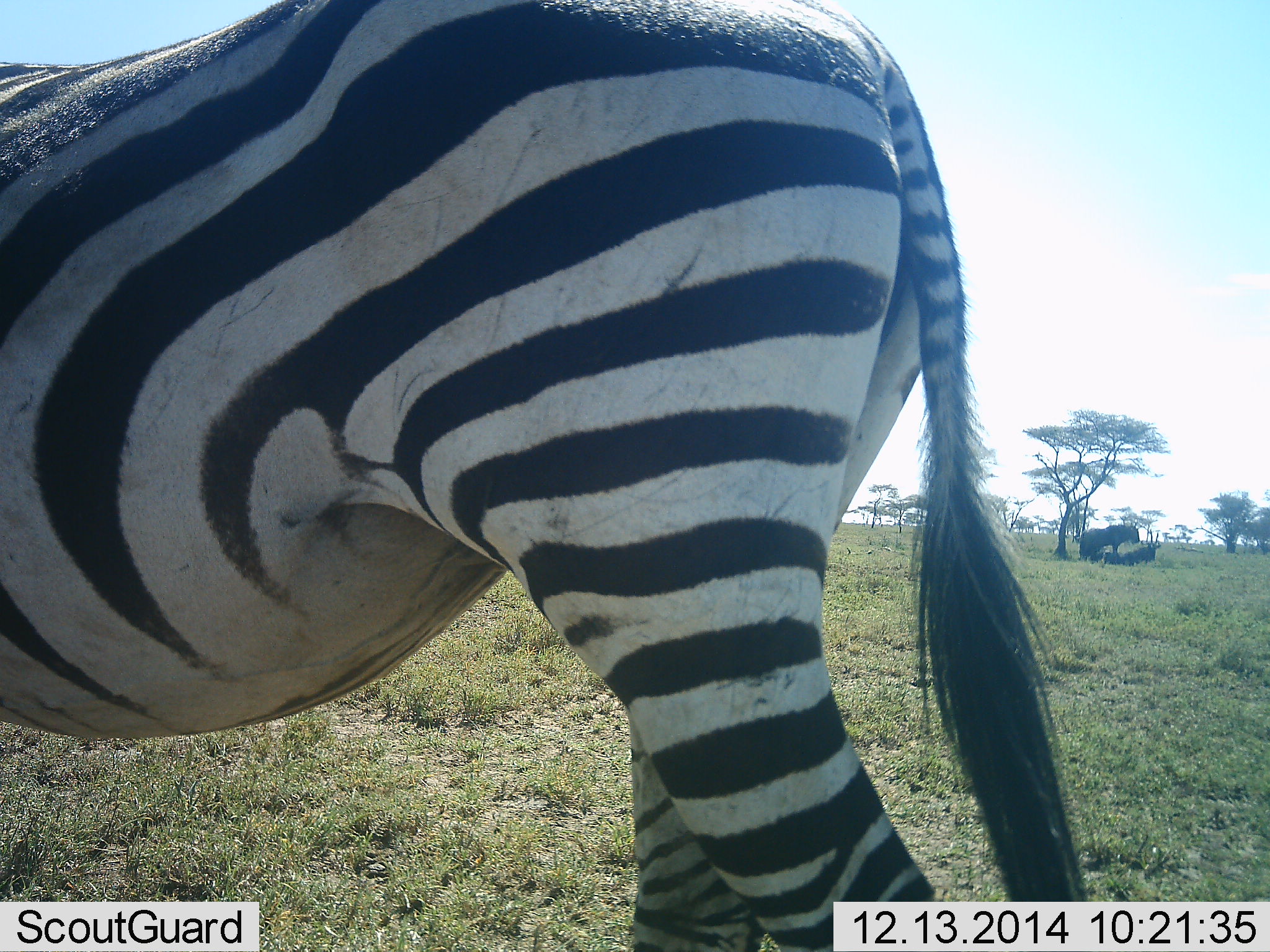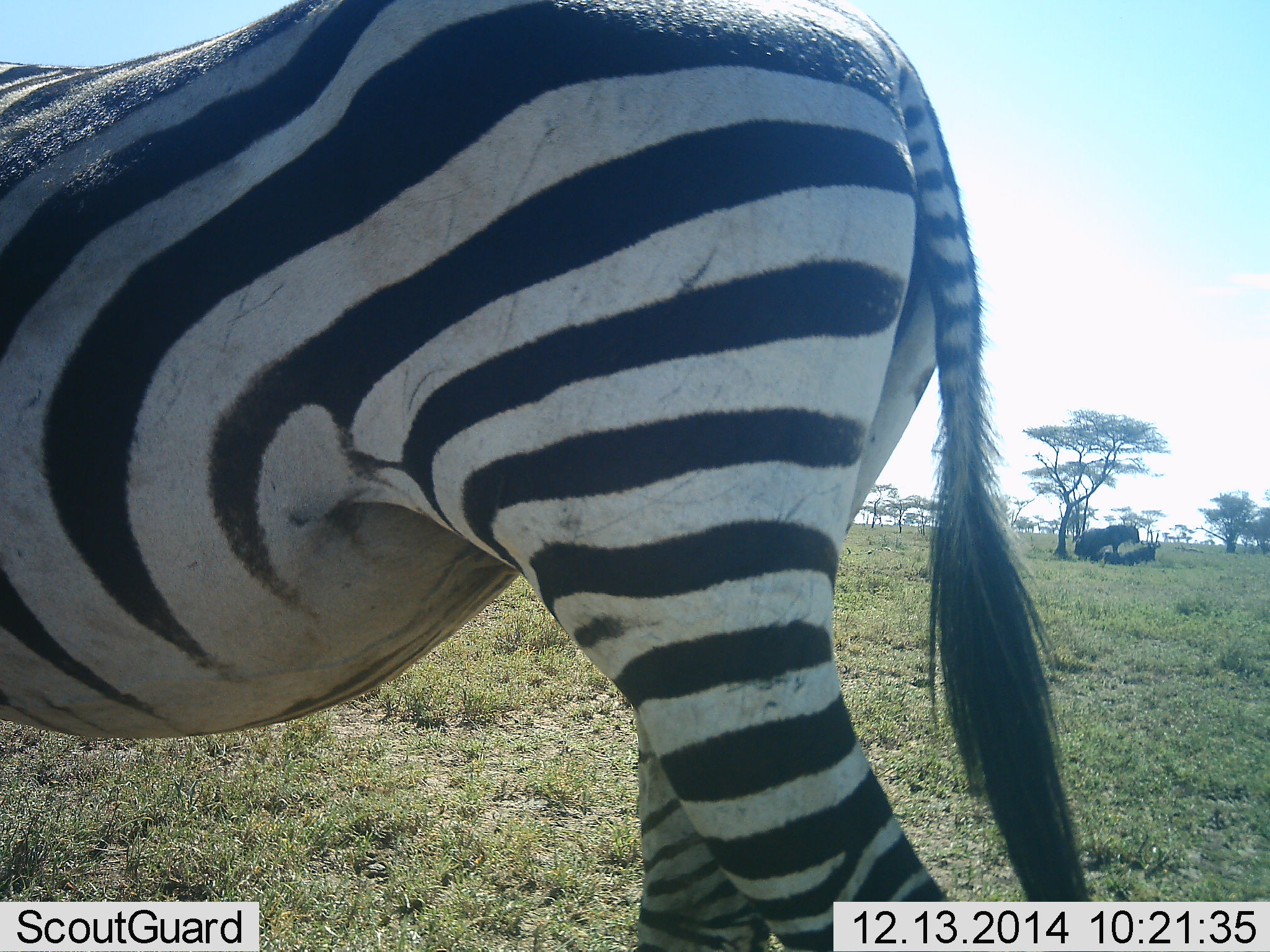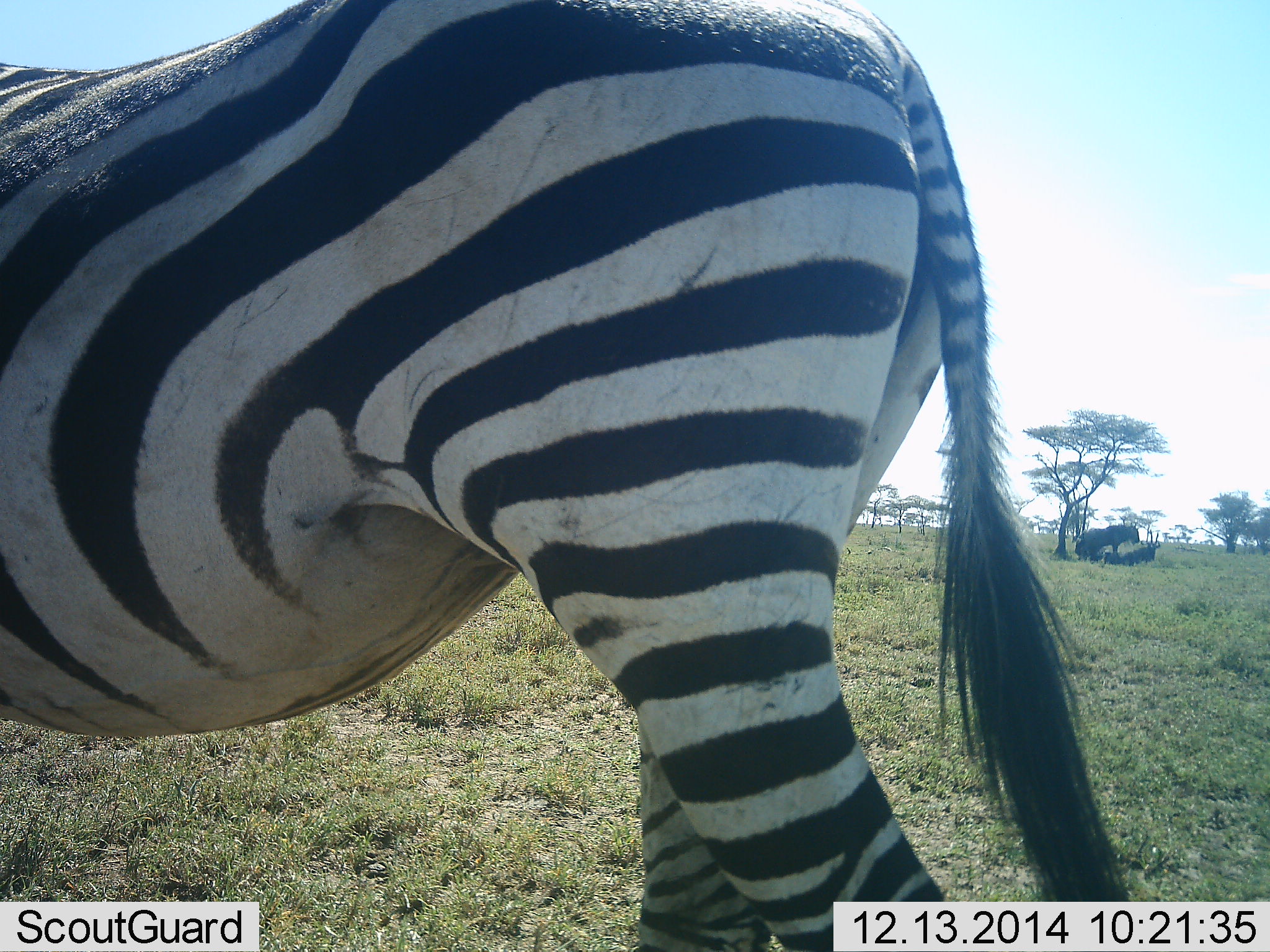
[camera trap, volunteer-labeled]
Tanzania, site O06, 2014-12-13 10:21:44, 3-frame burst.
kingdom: Animalia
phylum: Chordata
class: Mammalia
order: Perissodactyla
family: Equidae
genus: Equus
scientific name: Equus quagga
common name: plains zebra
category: zebra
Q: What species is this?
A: Zebra (plains zebra) (Equus quagga).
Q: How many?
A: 1.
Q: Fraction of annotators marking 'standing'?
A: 94%.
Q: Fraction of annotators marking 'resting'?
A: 6%.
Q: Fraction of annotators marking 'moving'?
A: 0%.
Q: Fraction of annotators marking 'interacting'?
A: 6%.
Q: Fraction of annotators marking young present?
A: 0%.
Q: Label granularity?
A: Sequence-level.